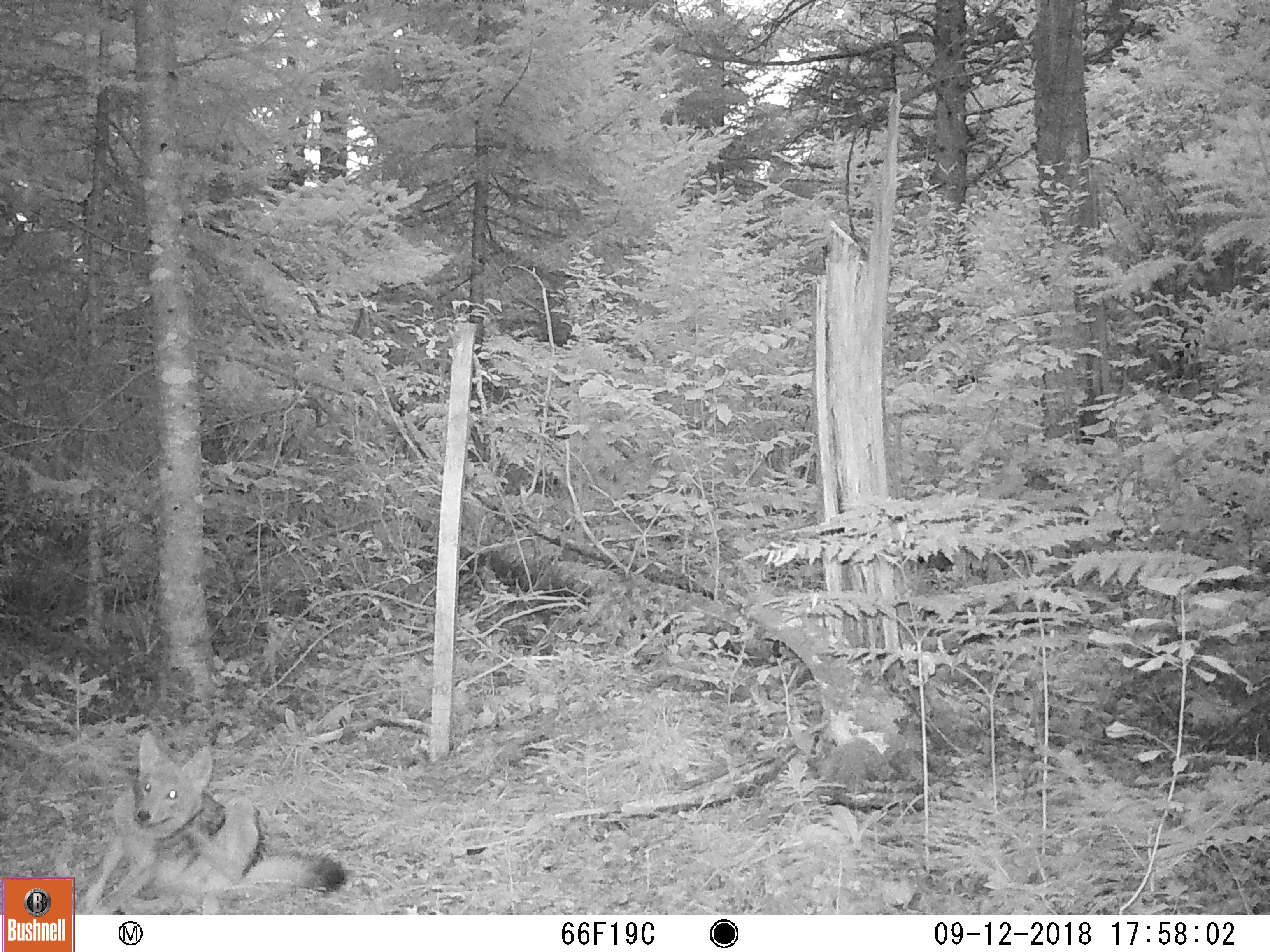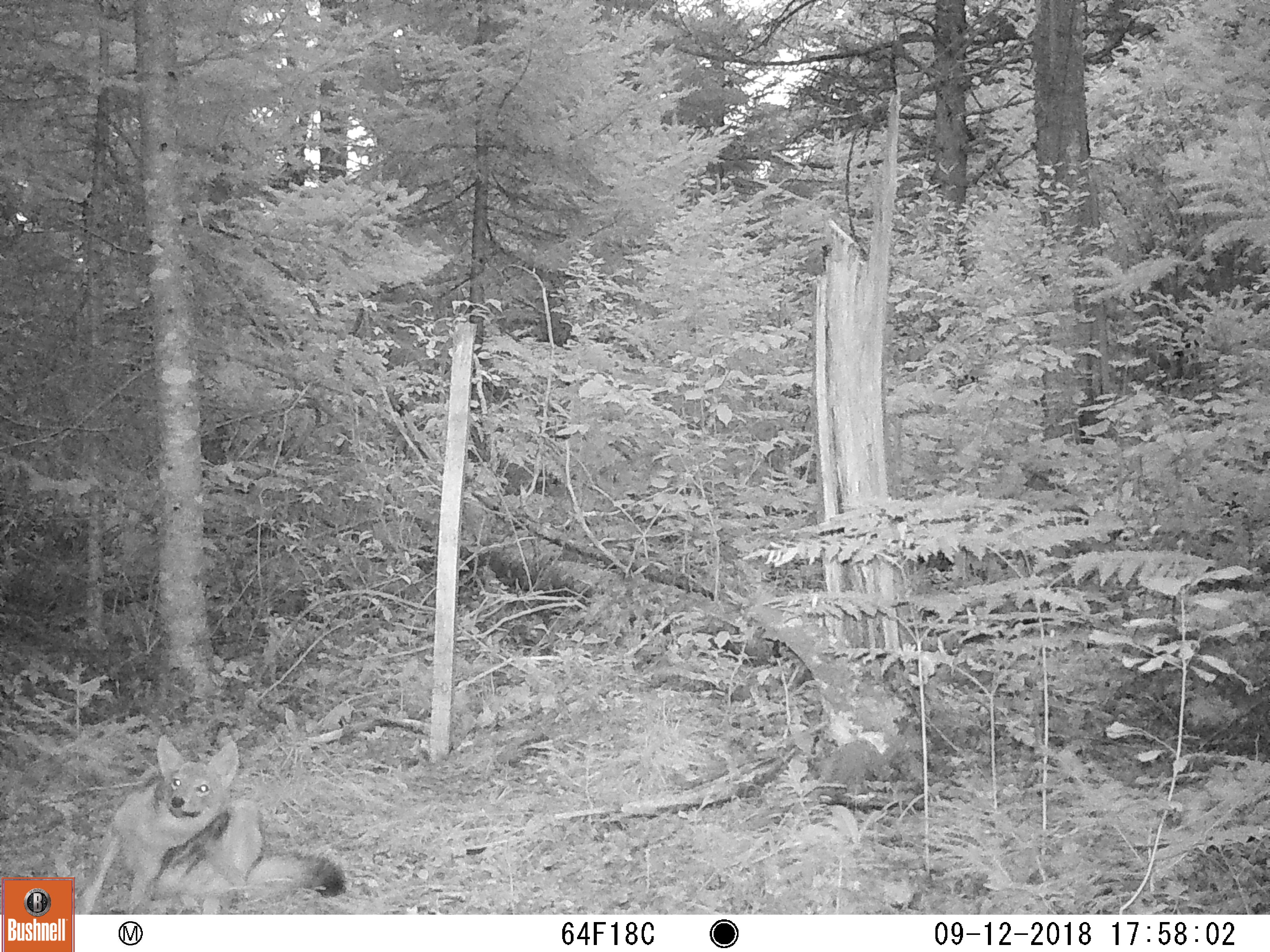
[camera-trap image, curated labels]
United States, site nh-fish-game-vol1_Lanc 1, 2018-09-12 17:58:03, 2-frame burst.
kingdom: Animalia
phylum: Chordata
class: Mammalia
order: Carnivora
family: Canidae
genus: Canis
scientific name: Canis latrans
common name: coyote